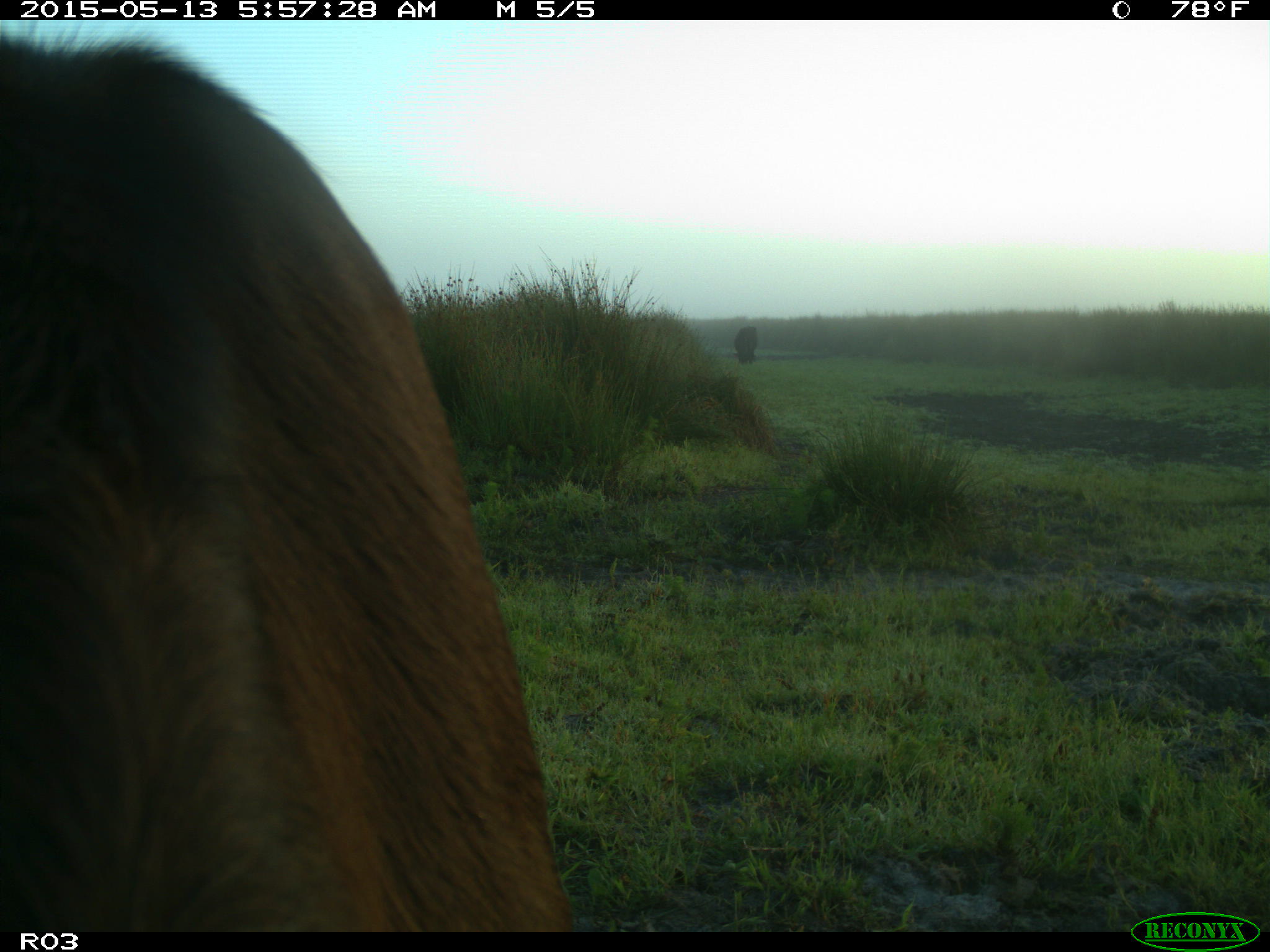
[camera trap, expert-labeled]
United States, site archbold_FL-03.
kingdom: Animalia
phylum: Chordata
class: Mammalia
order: Artiodactyla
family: Bovidae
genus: Bos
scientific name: Bos taurus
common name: domestic cow